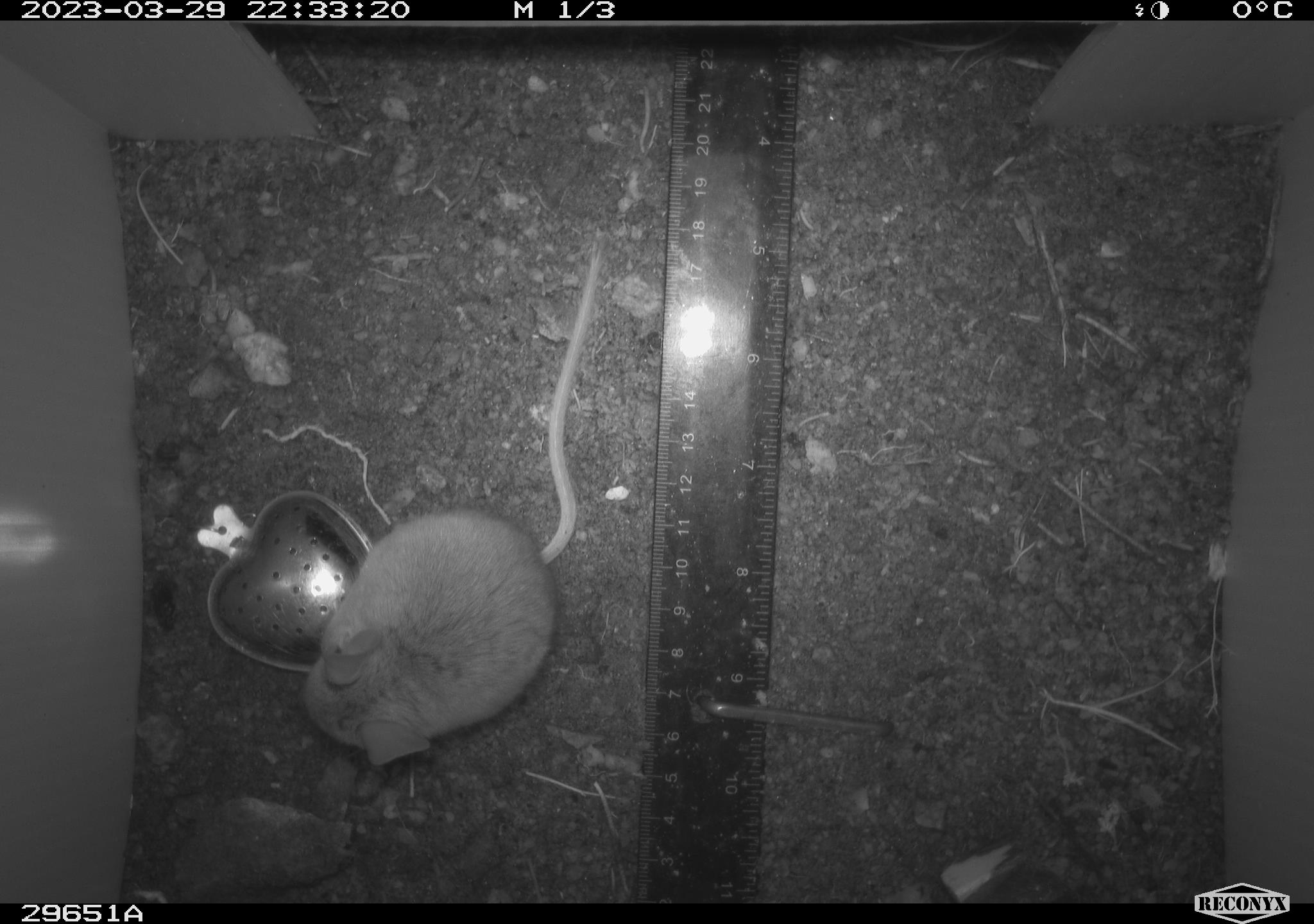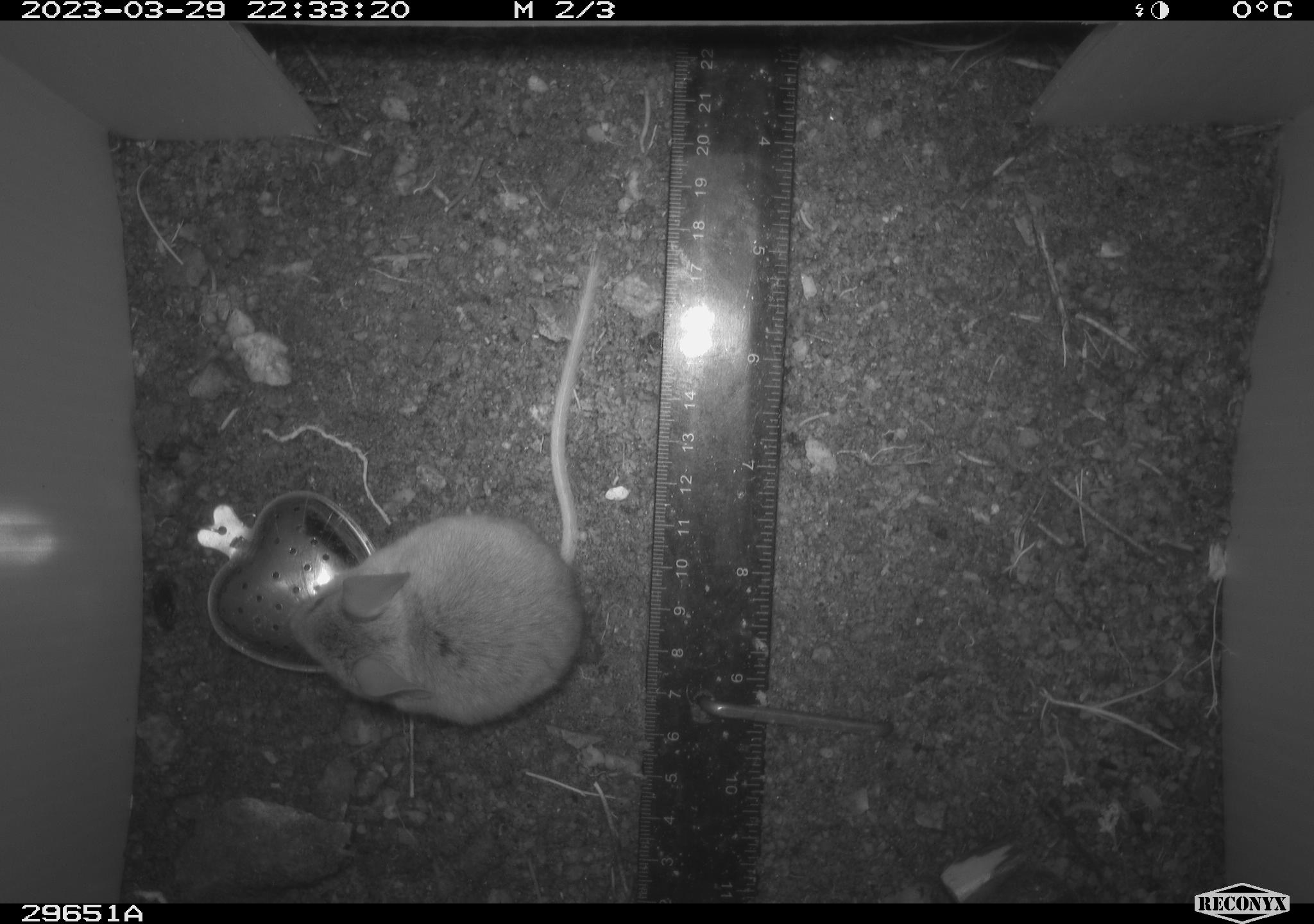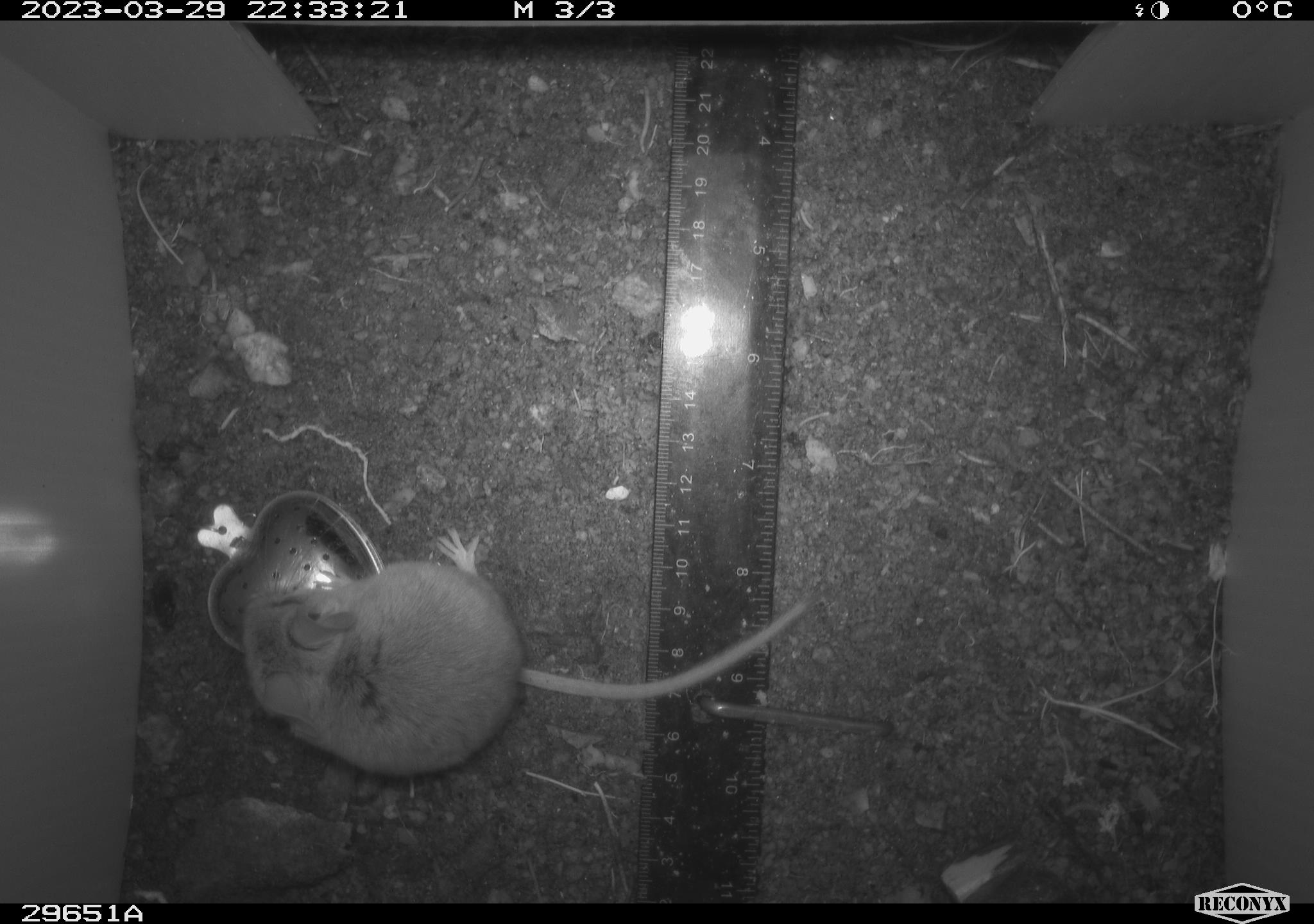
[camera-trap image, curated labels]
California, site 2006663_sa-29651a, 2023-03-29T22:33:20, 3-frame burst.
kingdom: Animalia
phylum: Chordata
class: Mammalia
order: Rodentia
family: Cricetidae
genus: Peromyscus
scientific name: Peromyscus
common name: deer mice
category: peromyscus species